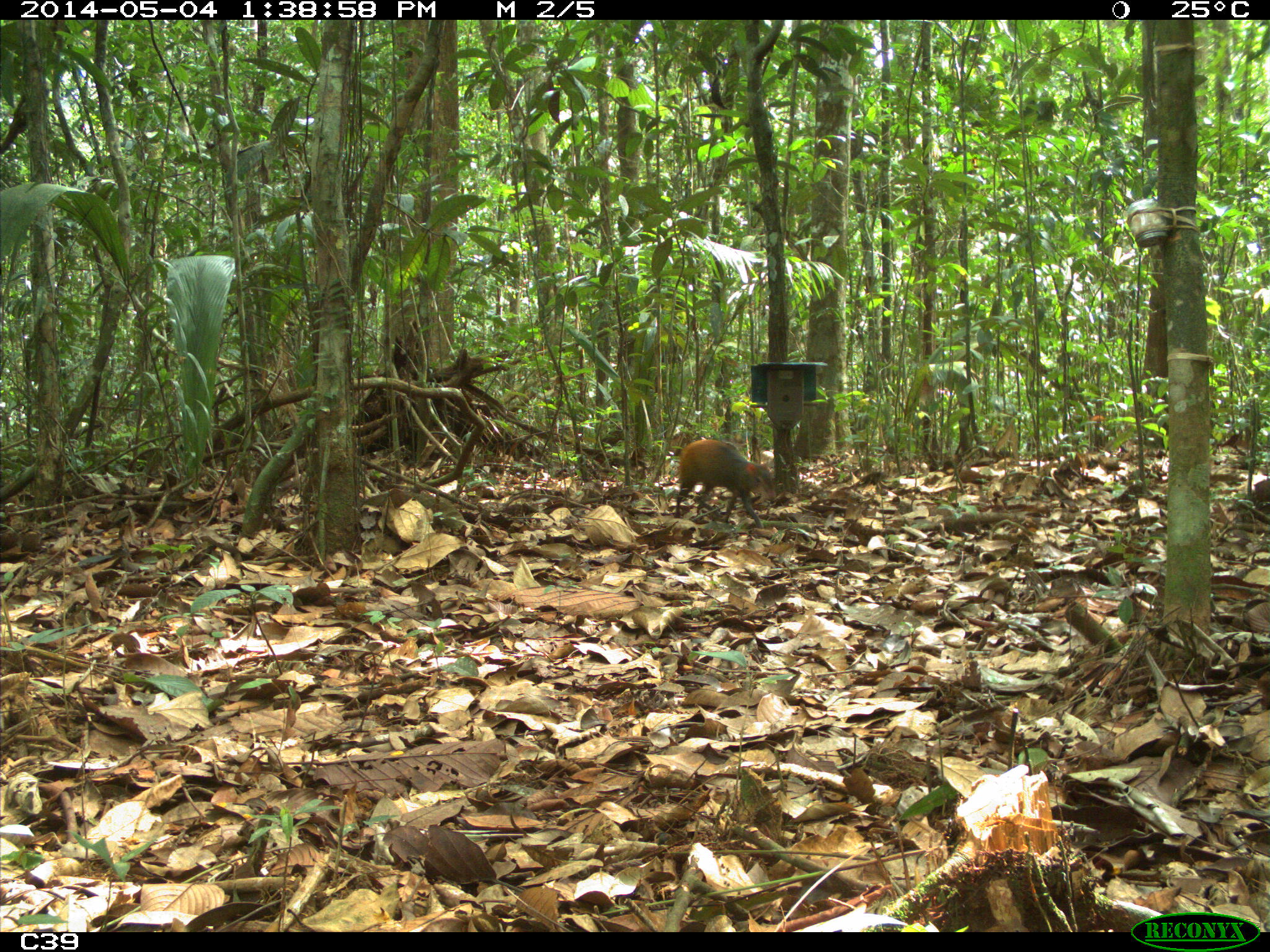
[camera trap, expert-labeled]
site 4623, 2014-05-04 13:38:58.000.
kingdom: Animalia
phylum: Chordata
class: Mammalia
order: Rodentia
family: Dasyproctidae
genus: Dasyprocta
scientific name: Dasyprocta leporina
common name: red-rumped agouti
Dasyprocta leporina (red-rumped agouti), count 2, age adult.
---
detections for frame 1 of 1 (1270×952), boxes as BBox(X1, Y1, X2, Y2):
dasyprocta leporina: BBox(673, 439, 775, 529)